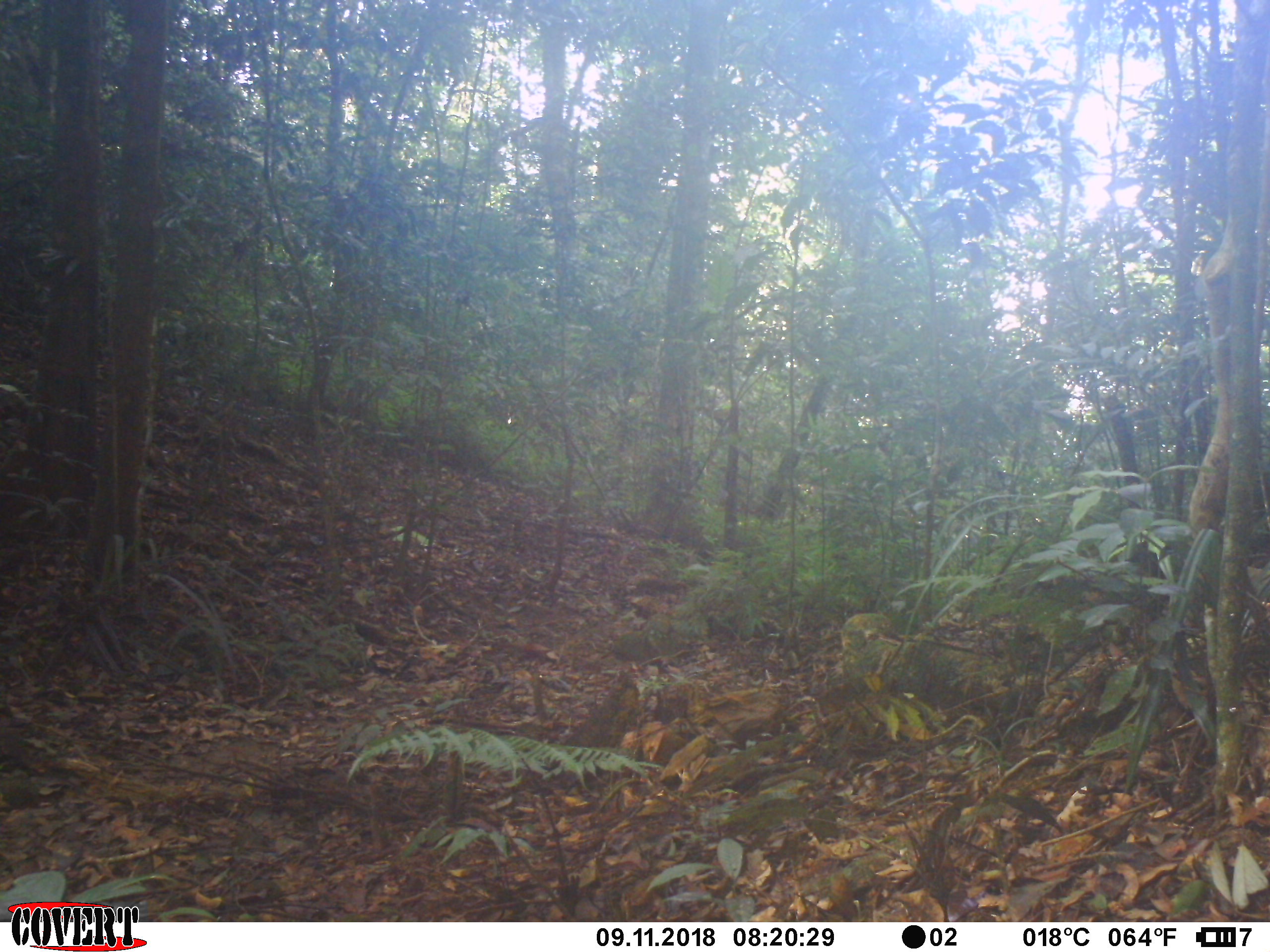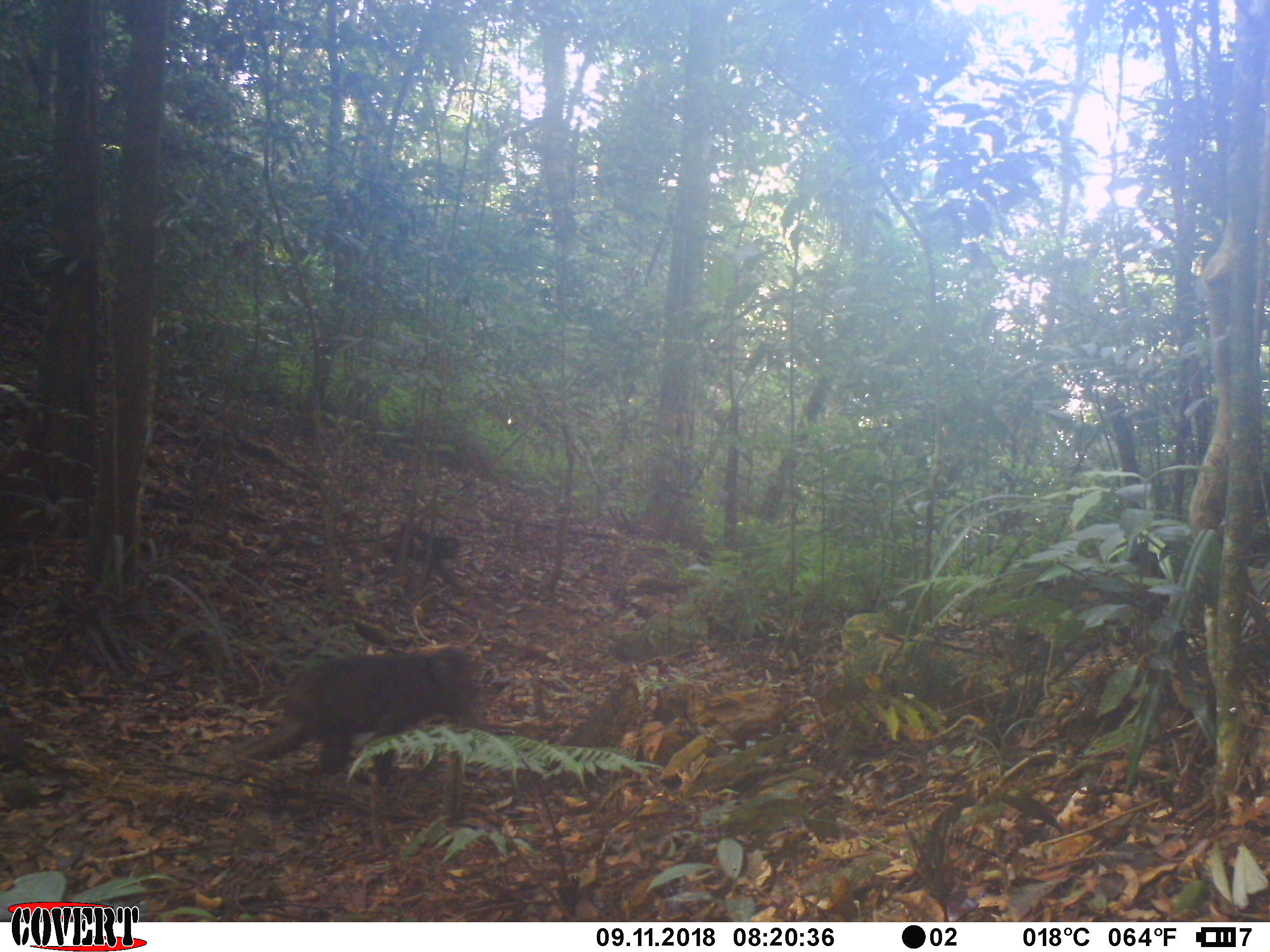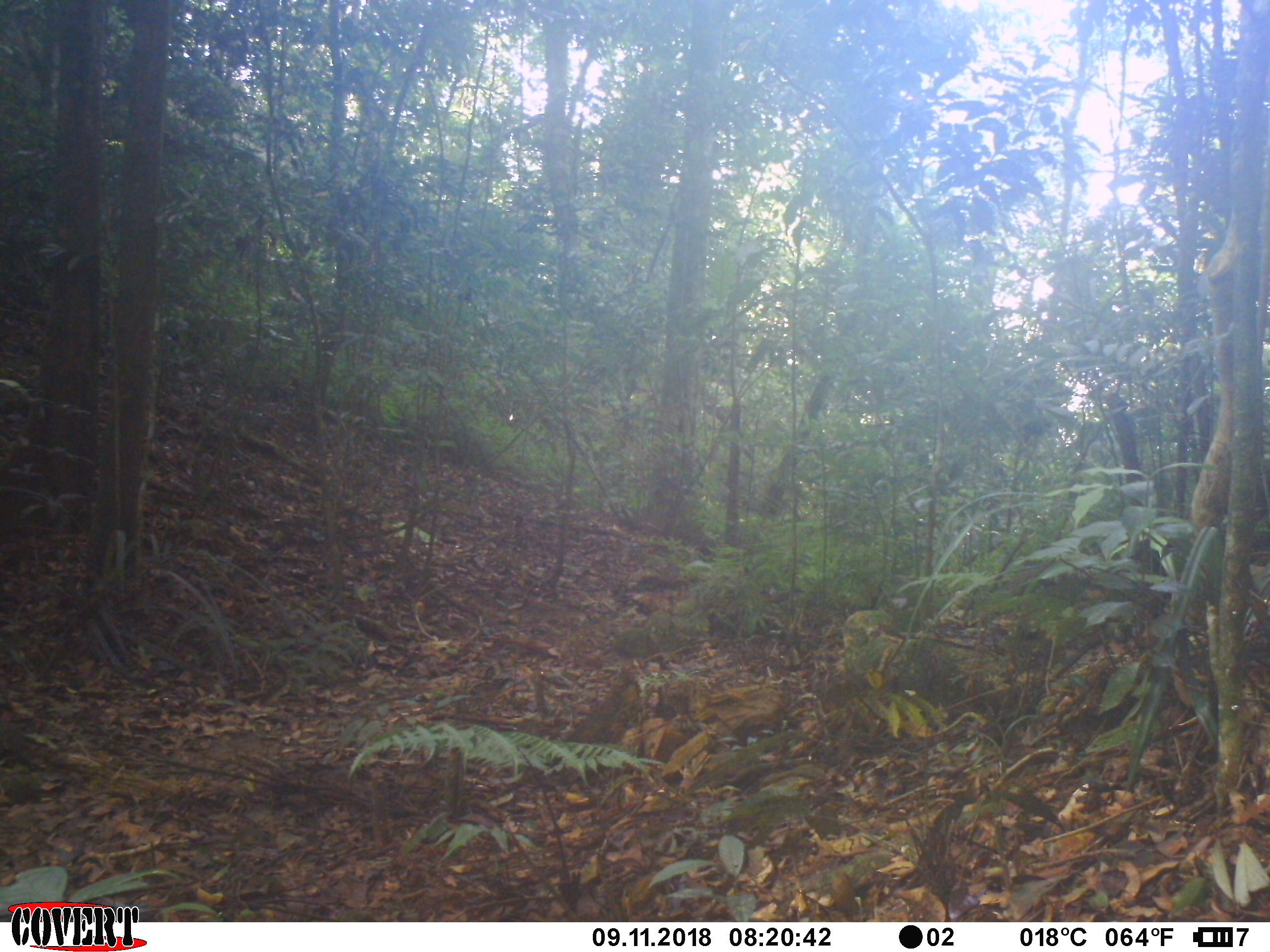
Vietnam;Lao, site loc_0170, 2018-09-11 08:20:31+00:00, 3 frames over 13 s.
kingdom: Animalia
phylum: Chordata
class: Mammalia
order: Primates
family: Cercopithecidae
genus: Macaca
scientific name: Macaca arctoides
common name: stump-tailed macaque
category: stump tailed macaque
Stump tailed macaque (stump-tailed macaque) (Macaca arctoides). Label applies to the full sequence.